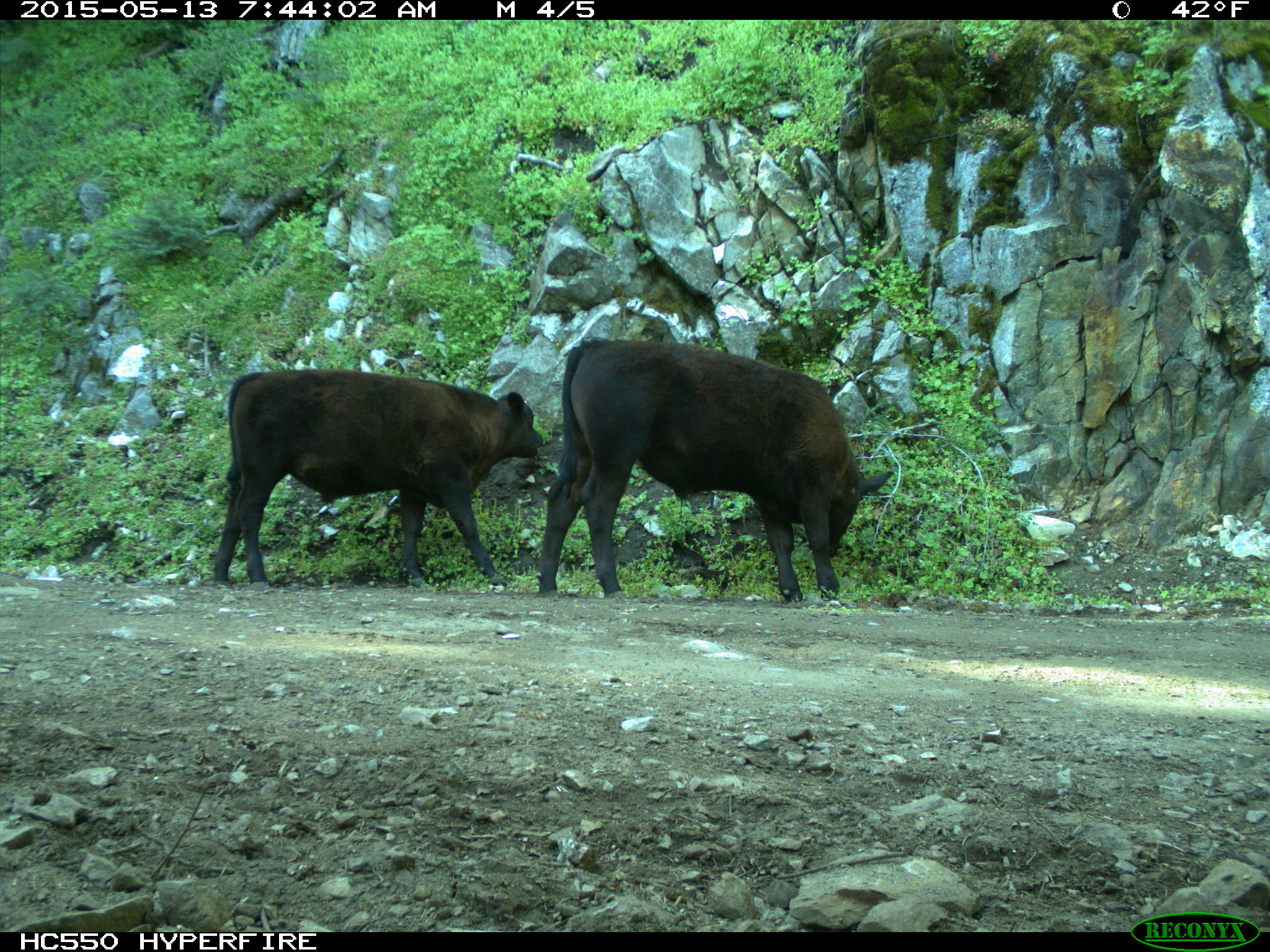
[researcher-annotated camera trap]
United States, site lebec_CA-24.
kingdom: Animalia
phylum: Chordata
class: Mammalia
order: Artiodactyla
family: Bovidae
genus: Bos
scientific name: Bos taurus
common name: domestic cow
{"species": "Bos taurus (domestic cow)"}